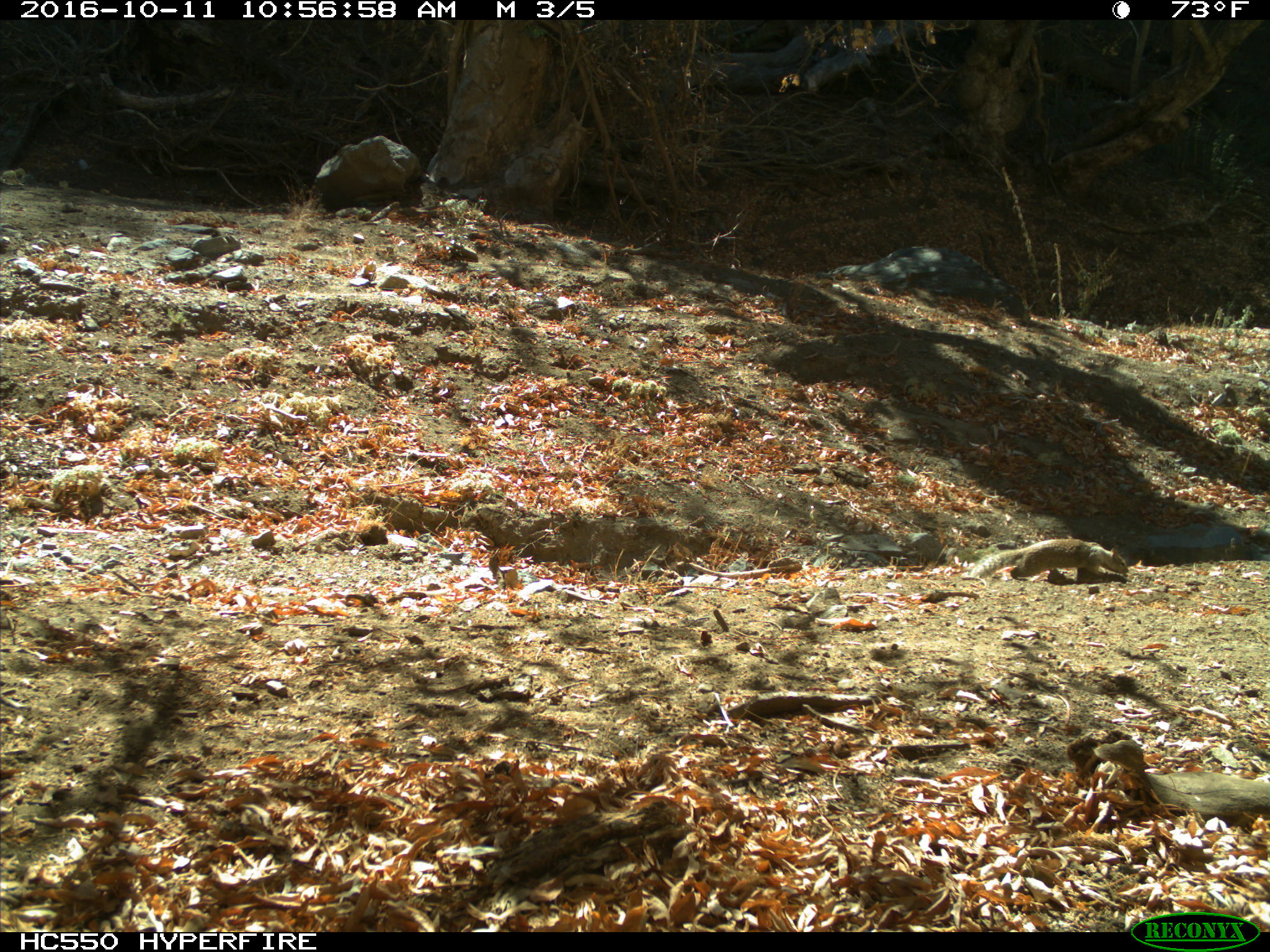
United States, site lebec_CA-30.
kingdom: Animalia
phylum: Chordata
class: Mammalia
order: Rodentia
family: Sciuridae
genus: Otospermophilus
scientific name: Otospermophilus beecheyi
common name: california ground squirrel